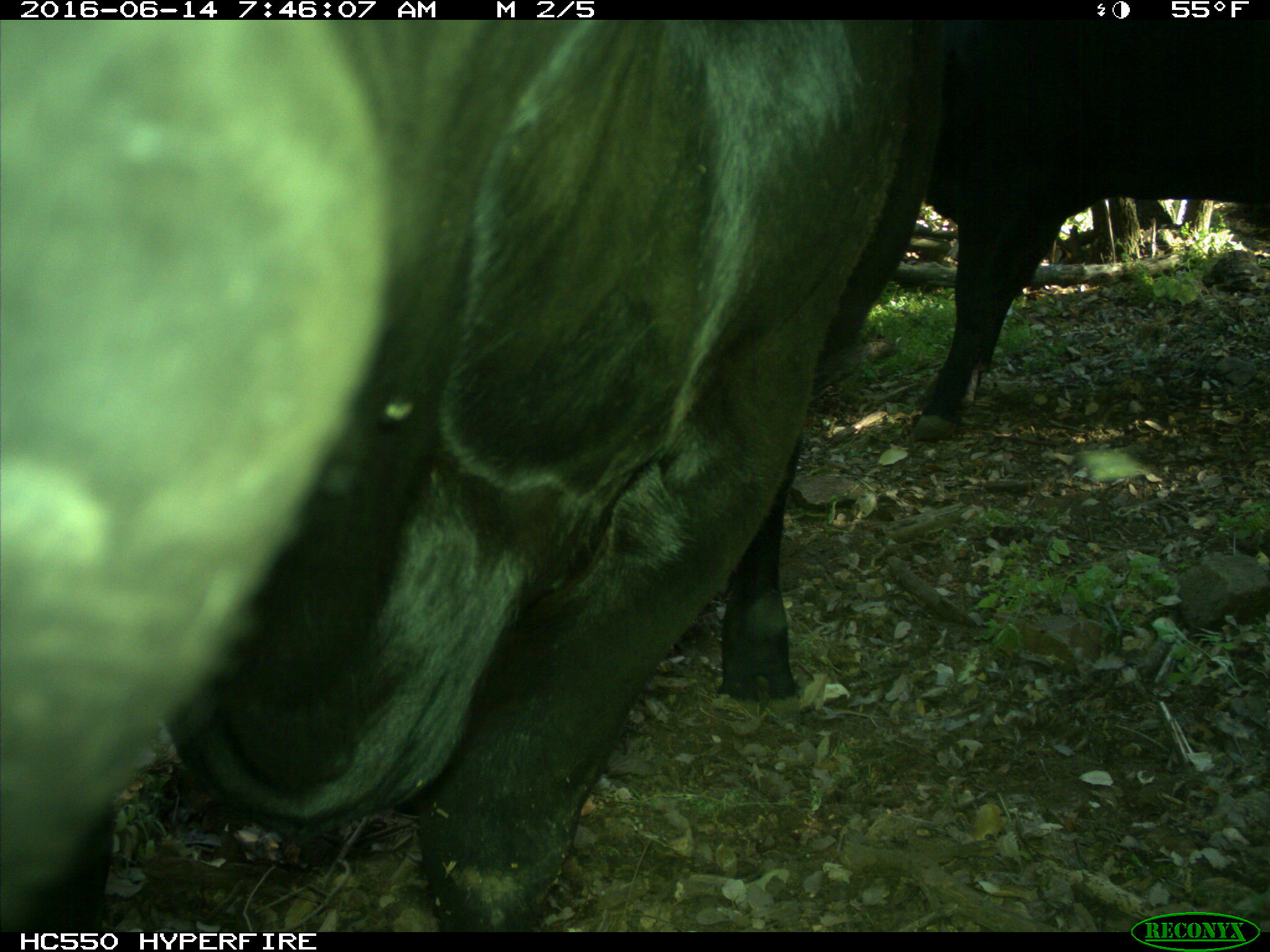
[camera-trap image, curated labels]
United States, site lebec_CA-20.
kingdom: Animalia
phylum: Chordata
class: Mammalia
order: Artiodactyla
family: Bovidae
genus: Bos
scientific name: Bos taurus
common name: domestic cow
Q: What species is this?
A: Bos taurus (domestic cow).